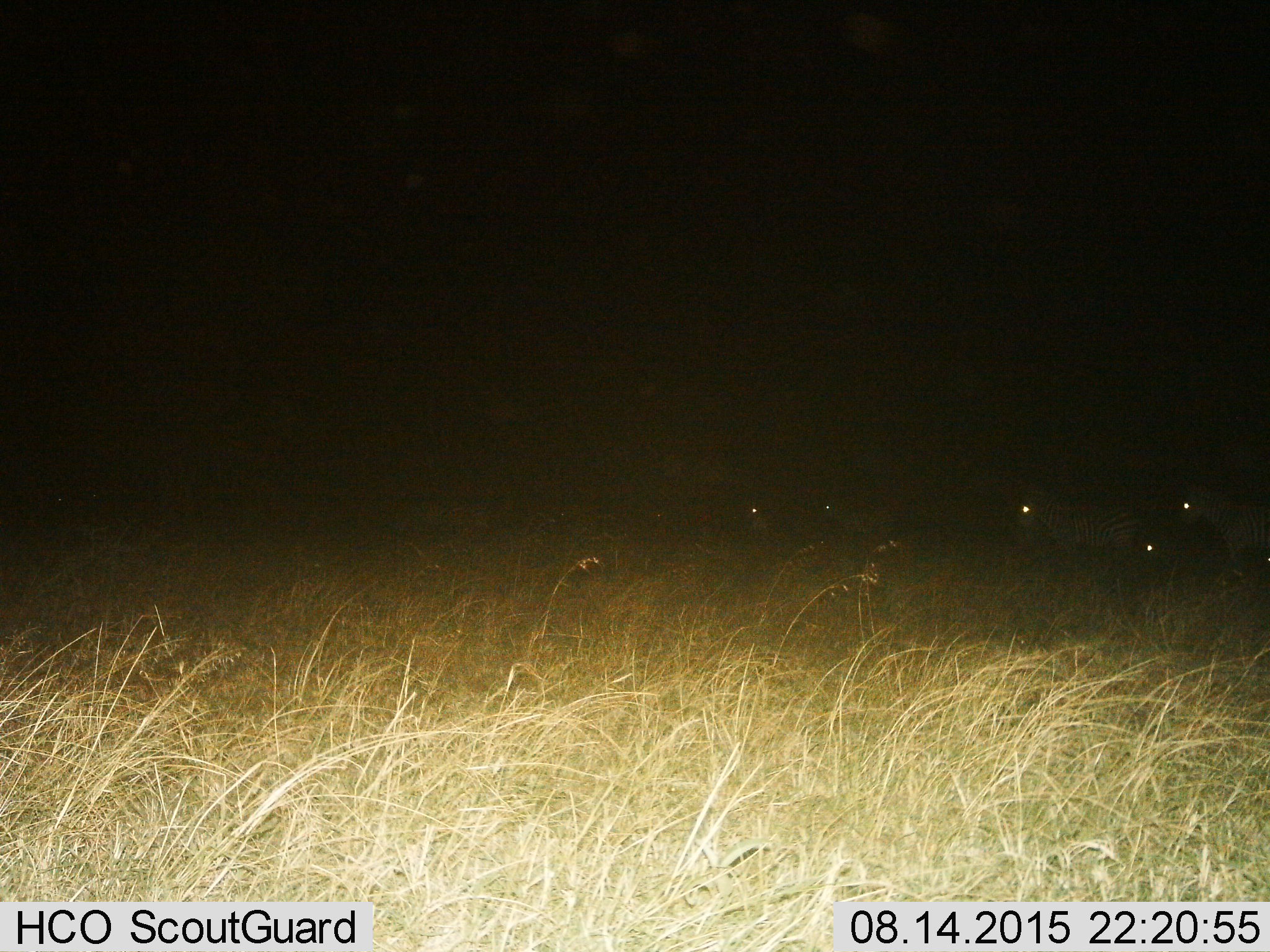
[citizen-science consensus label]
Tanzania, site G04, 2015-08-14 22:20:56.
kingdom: Animalia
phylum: Chordata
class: Mammalia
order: Perissodactyla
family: Equidae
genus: Equus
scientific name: Equus quagga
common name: plains zebra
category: zebra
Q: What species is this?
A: Zebra (plains zebra) (Equus quagga).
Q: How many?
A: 6.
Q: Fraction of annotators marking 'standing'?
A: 69%.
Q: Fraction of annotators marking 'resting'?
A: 19%.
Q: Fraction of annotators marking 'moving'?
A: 50%.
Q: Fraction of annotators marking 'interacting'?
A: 0%.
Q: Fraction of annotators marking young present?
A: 19%.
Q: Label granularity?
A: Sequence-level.